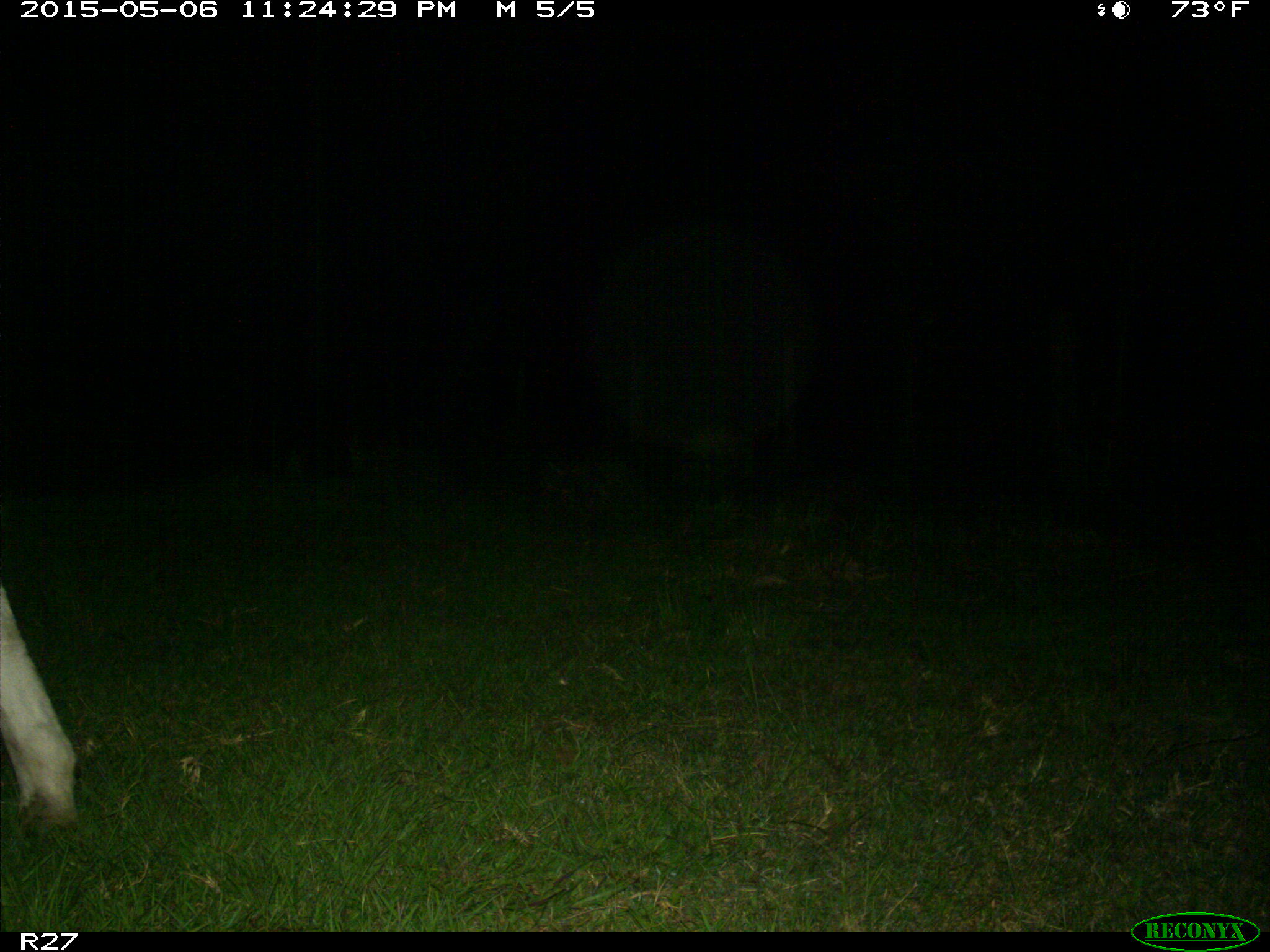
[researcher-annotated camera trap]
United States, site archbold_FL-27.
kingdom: Animalia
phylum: Chordata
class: Mammalia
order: Artiodactyla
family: Bovidae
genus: Bos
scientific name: Bos taurus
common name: domestic cow